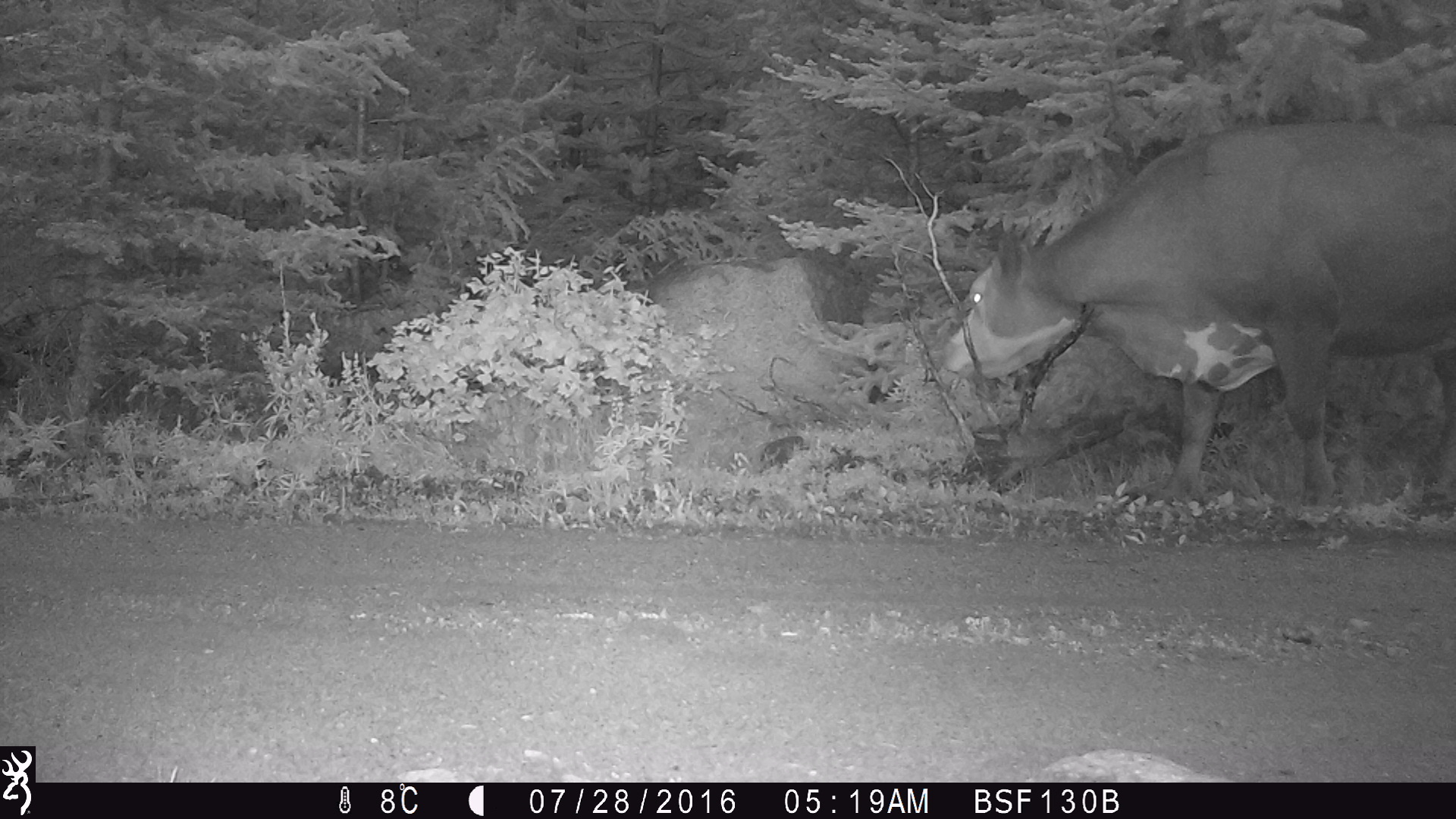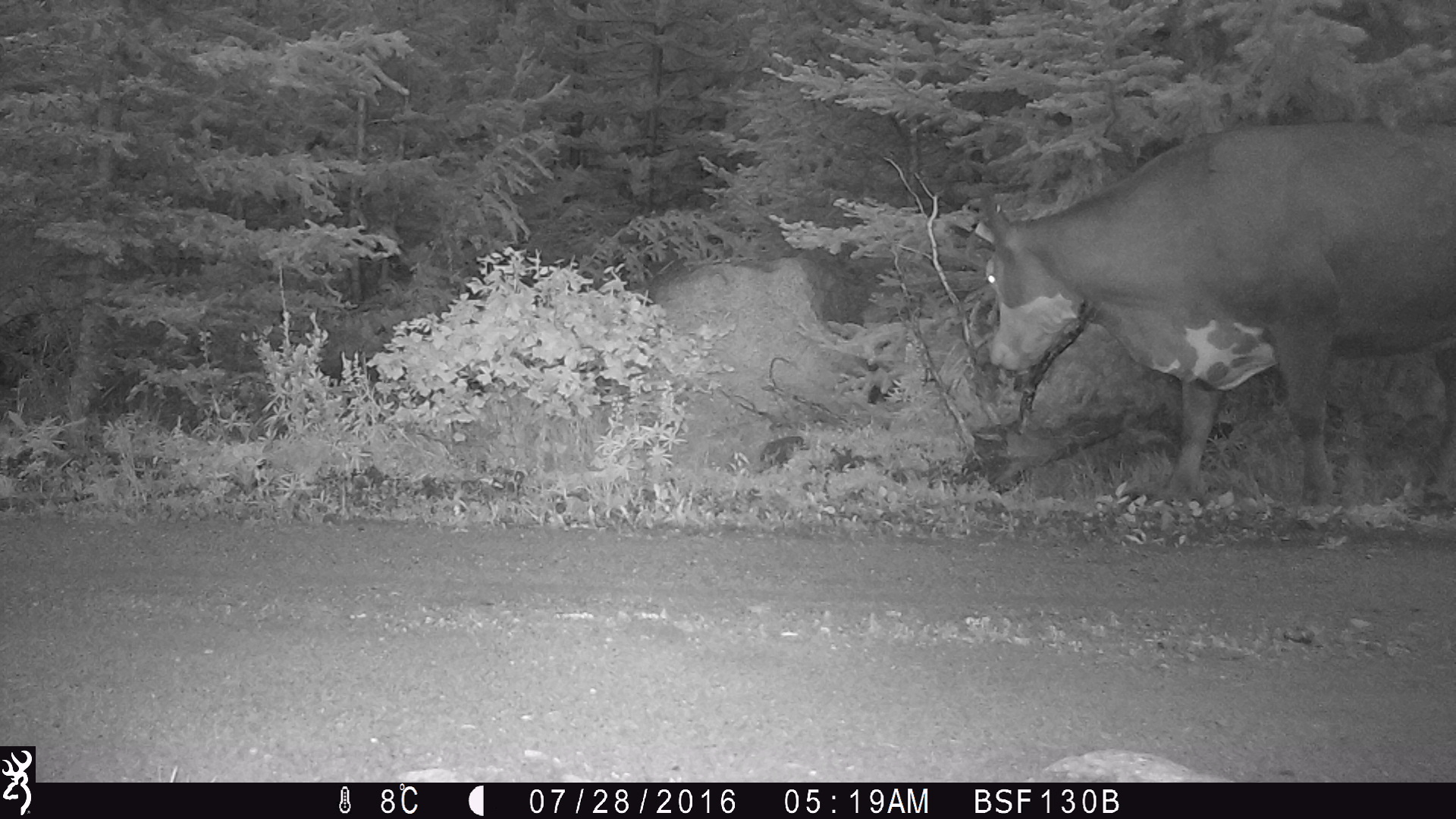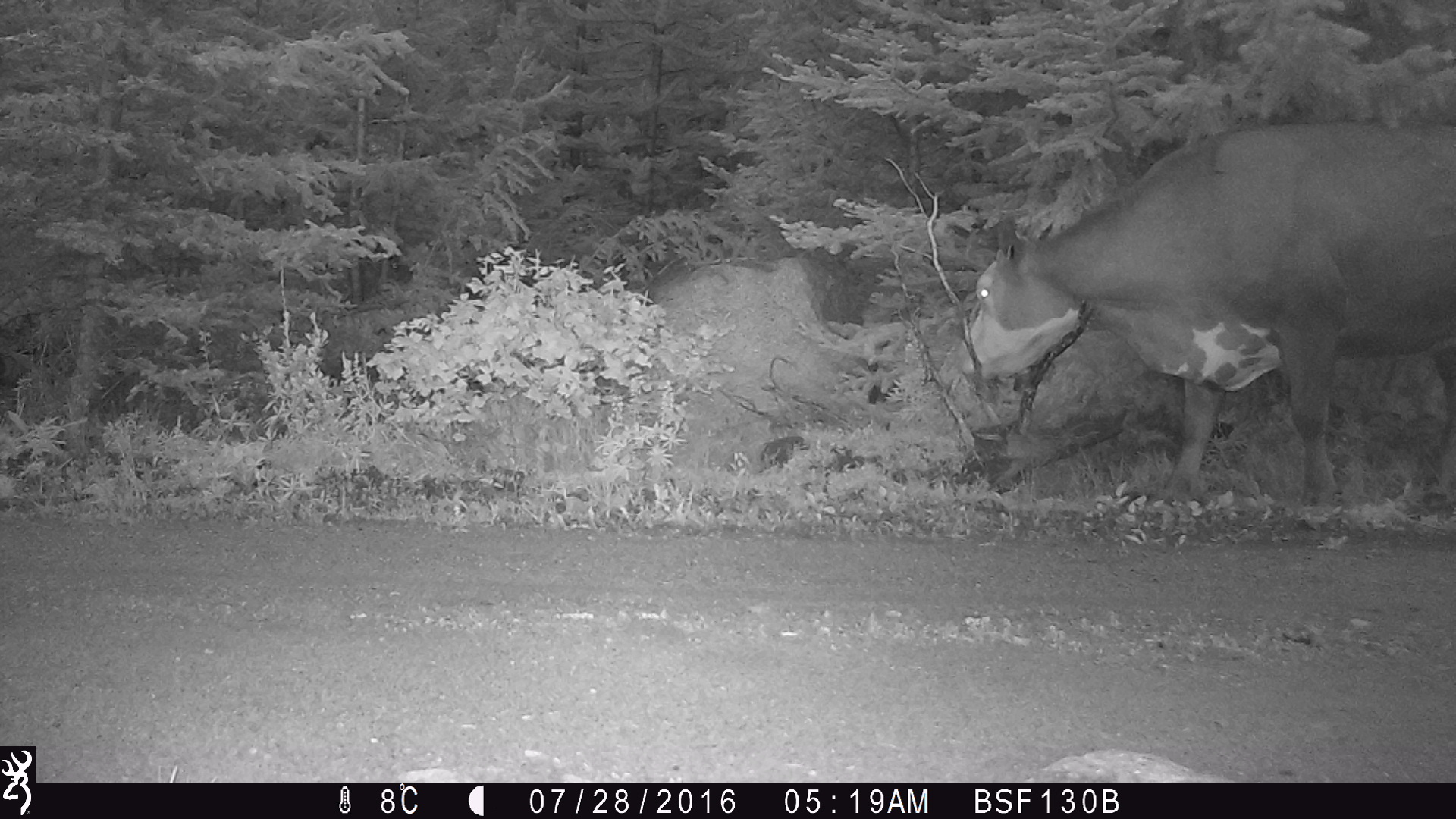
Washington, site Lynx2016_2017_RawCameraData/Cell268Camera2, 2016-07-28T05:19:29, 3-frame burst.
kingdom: Animalia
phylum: Chordata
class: Mammalia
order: Artiodactyla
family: Bovidae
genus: Bos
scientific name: Bos taurus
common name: domestic cattle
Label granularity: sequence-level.